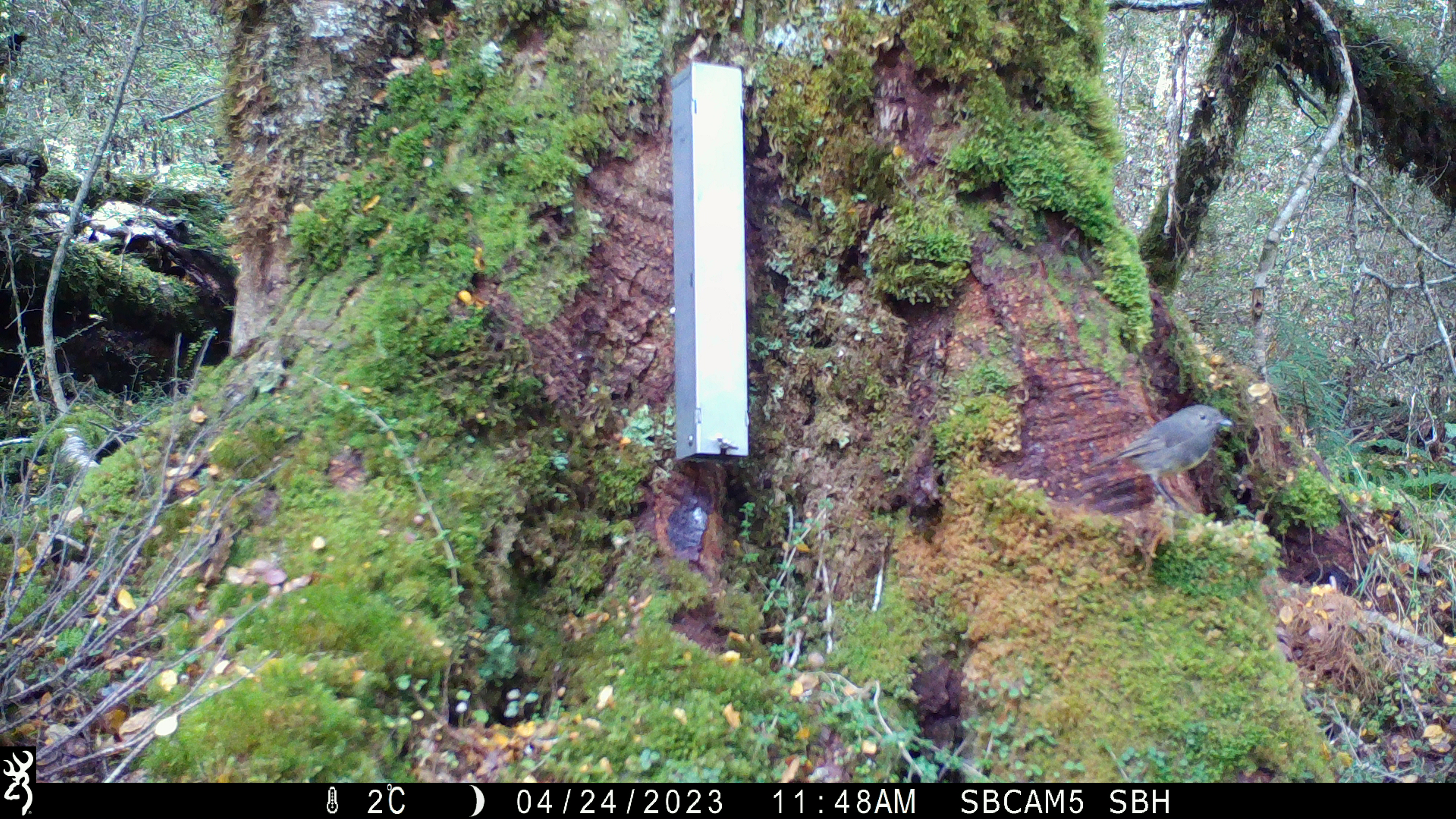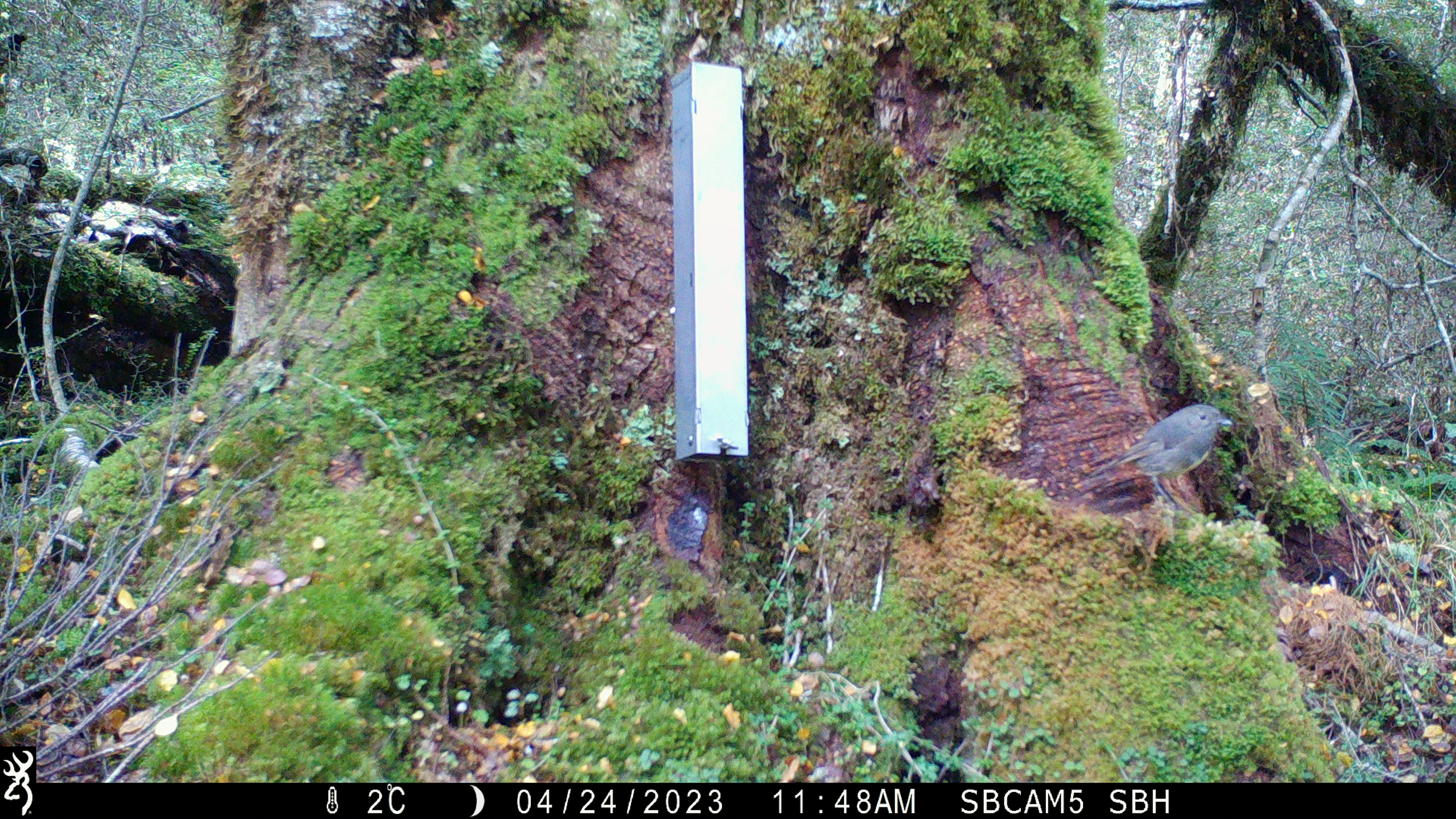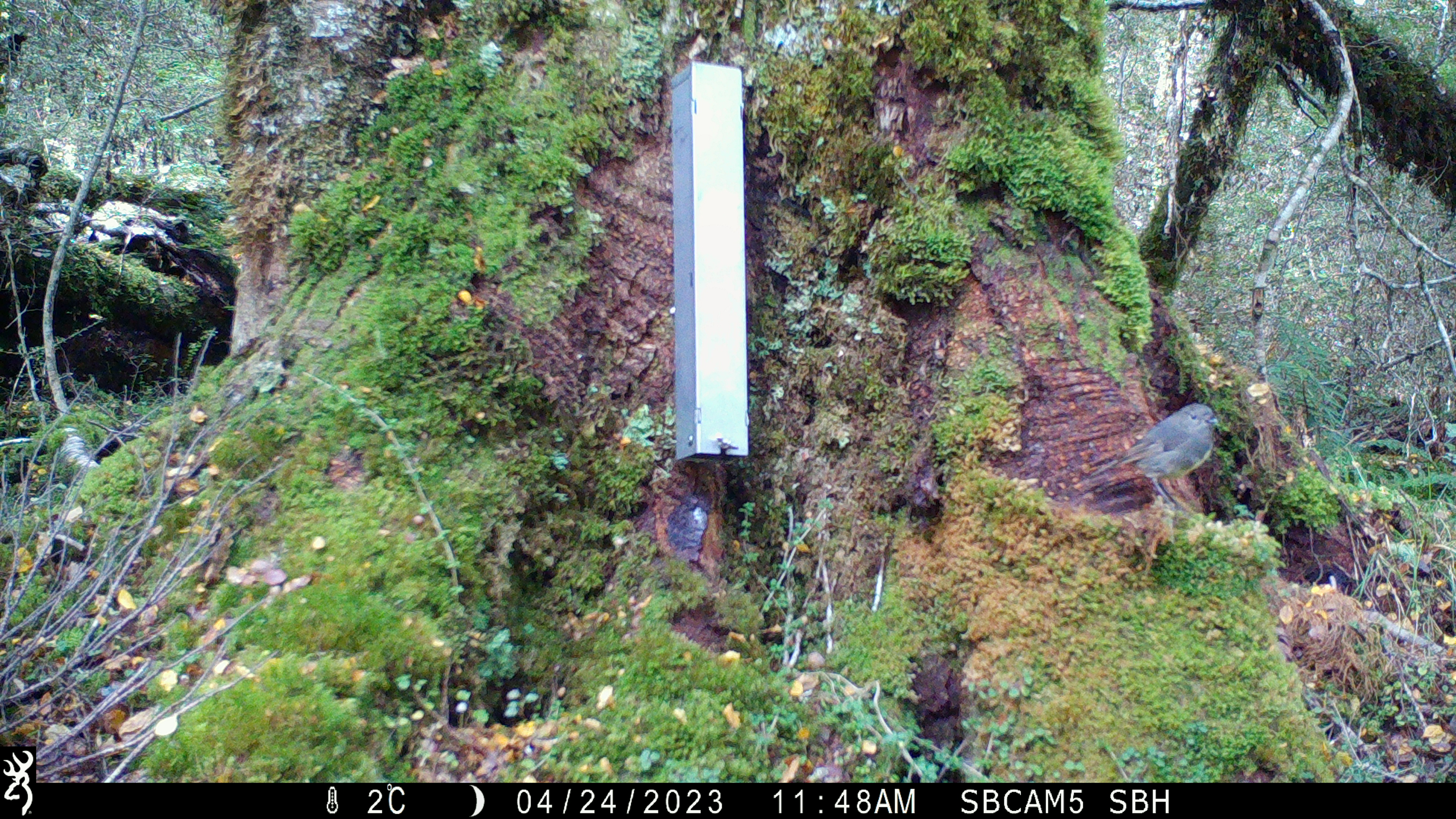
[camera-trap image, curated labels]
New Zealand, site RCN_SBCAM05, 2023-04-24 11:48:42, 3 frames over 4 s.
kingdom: Animalia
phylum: Chordata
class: Aves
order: Passeriformes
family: Petroicidae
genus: Petroica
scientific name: Petroica australis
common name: new zealand robin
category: robin